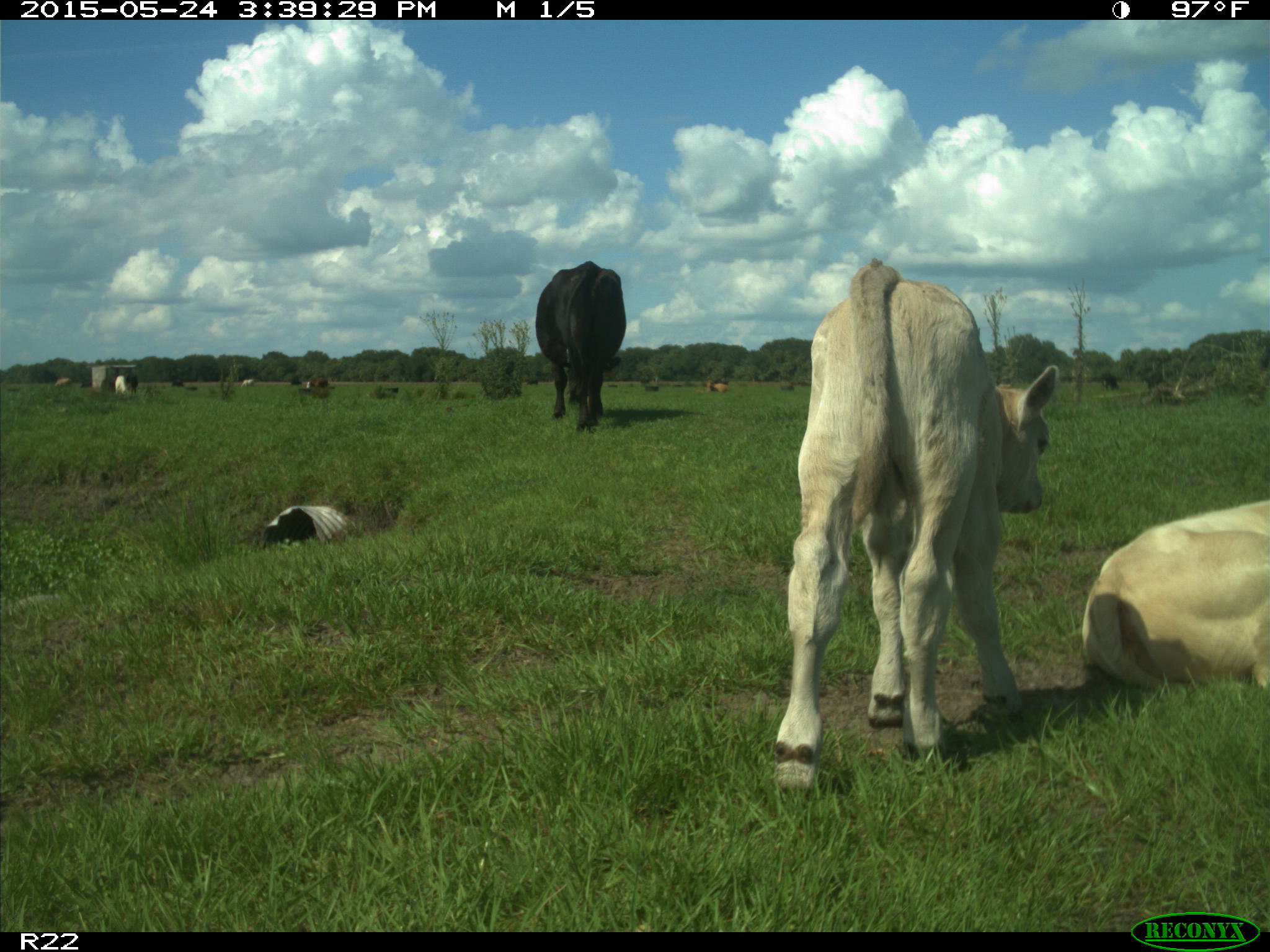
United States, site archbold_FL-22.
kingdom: Animalia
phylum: Chordata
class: Mammalia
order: Artiodactyla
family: Bovidae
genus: Bos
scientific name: Bos taurus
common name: domestic cow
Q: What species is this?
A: Bos taurus (domestic cow).